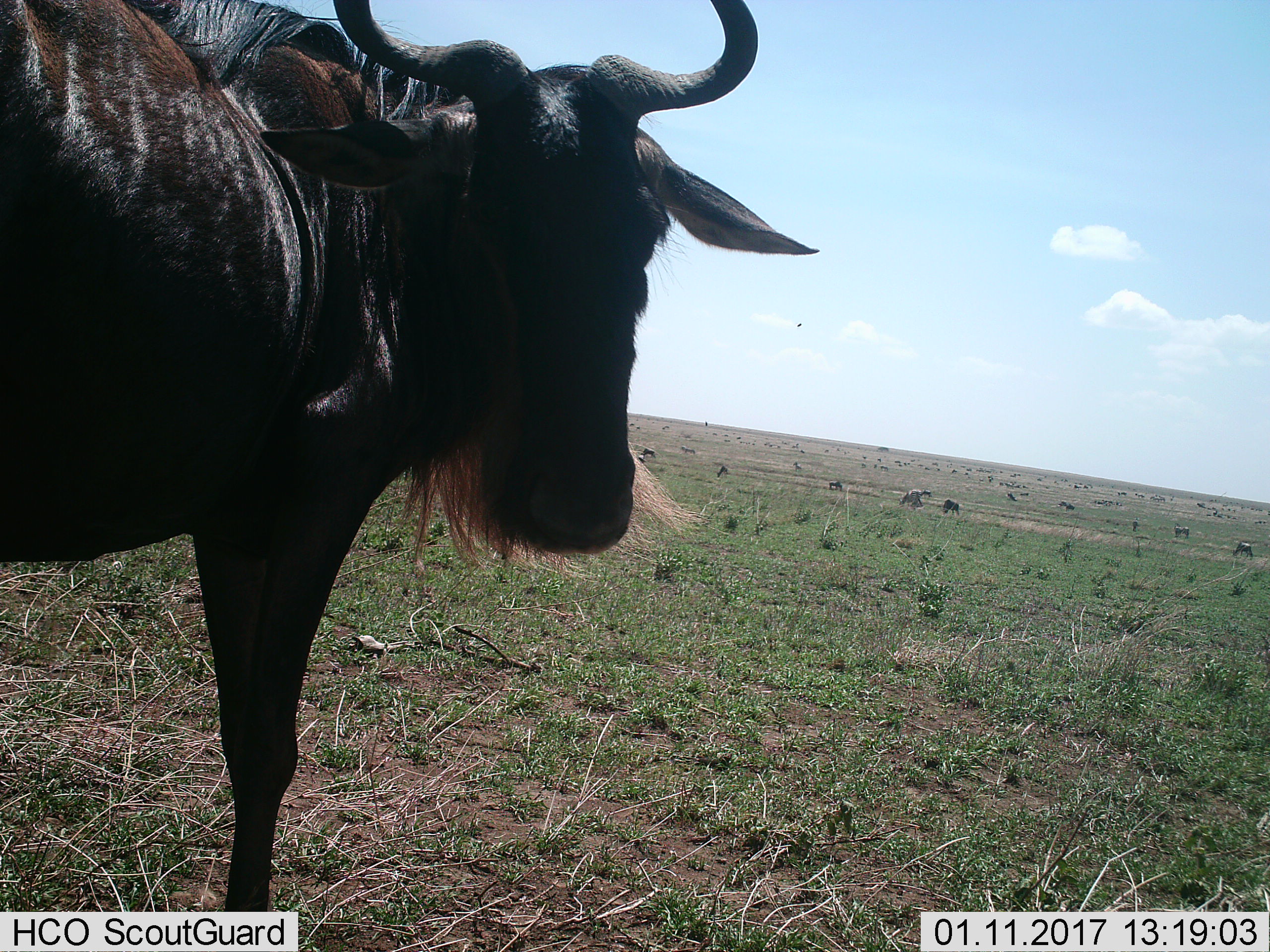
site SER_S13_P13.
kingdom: Animalia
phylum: Chordata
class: Mammalia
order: Artiodactyla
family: Bovidae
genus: Connochaetes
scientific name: Connochaetes taurinus taurinus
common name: blue wildebeest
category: wildebeestblue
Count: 11-50.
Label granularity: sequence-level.